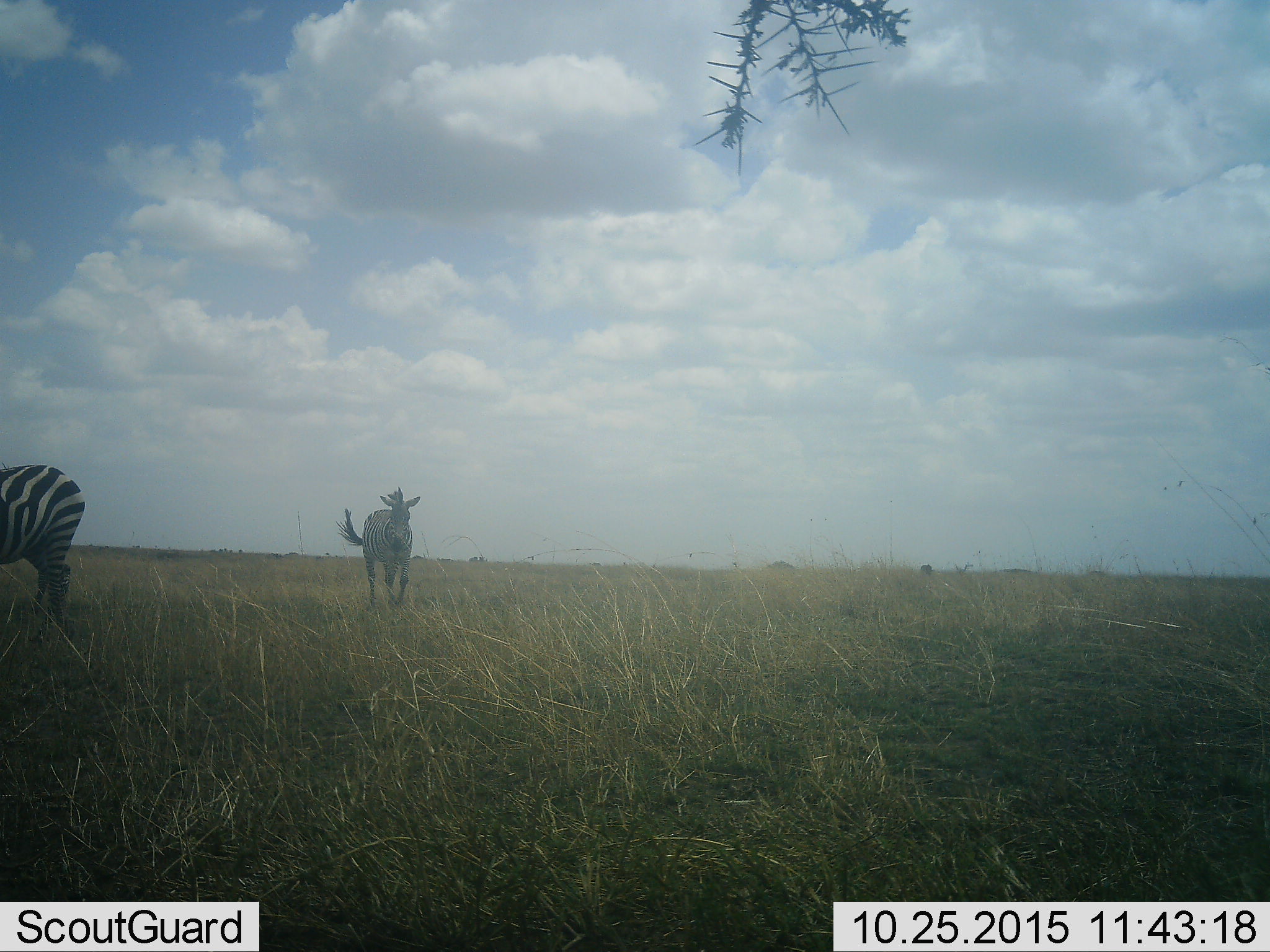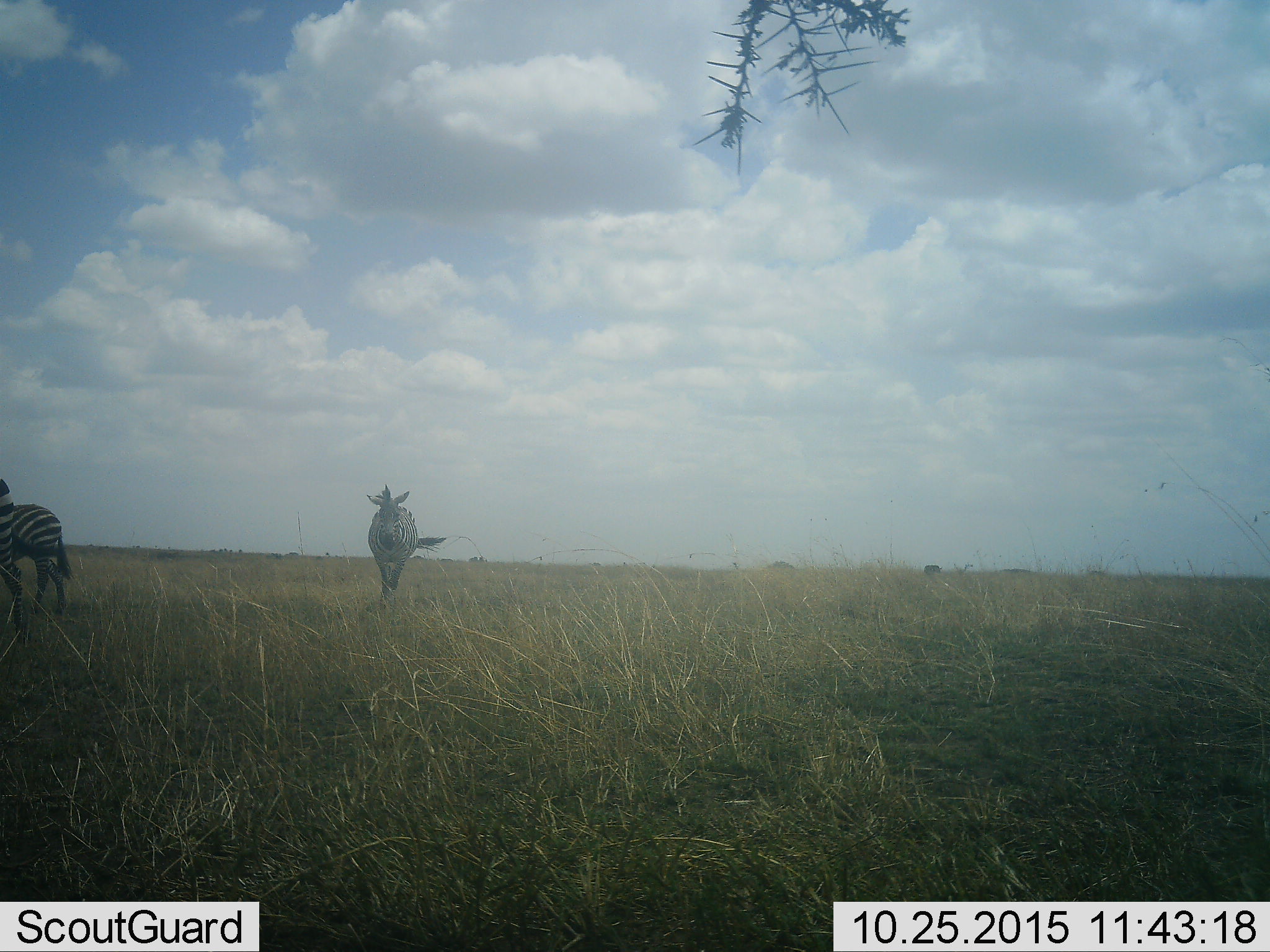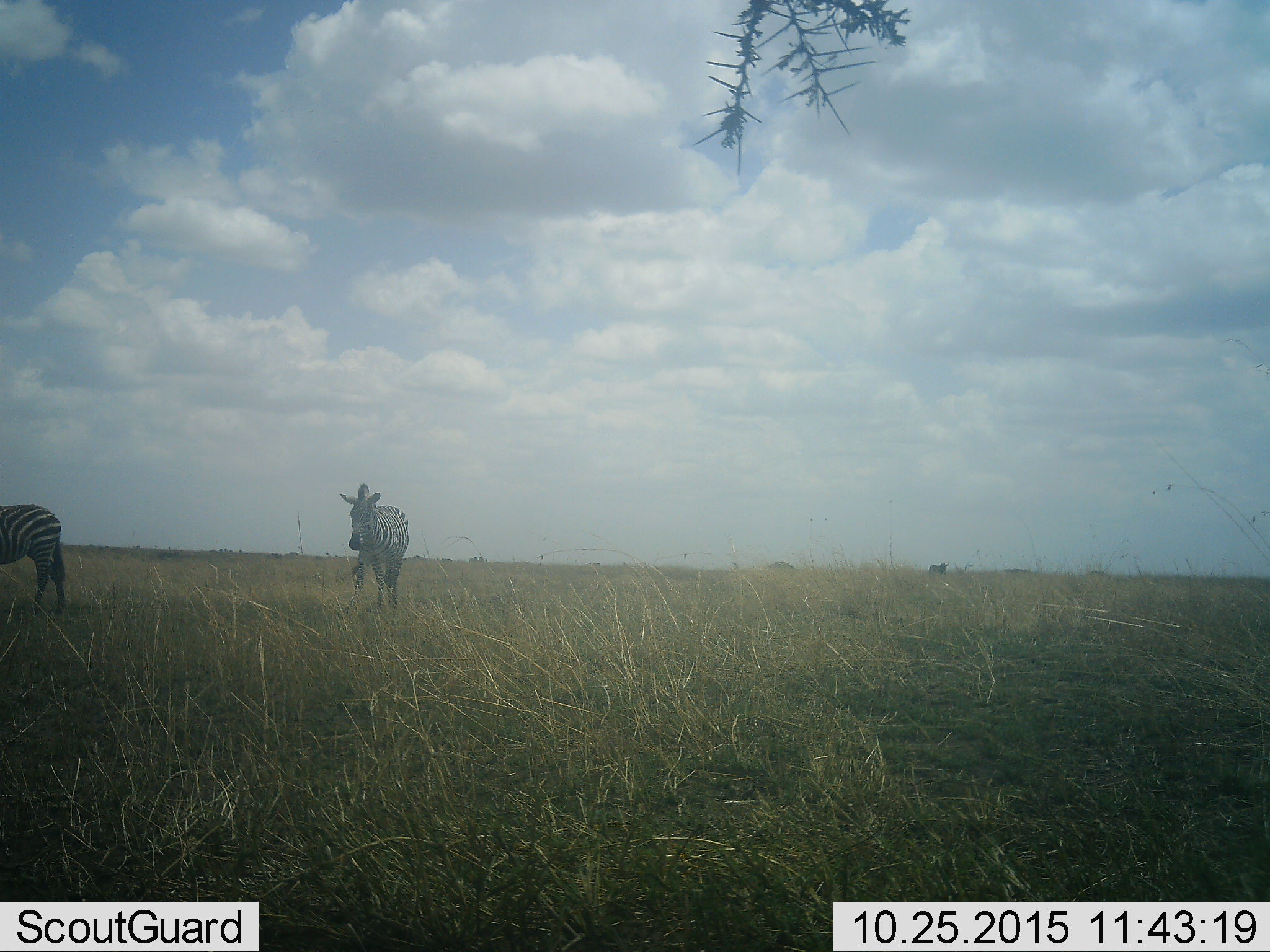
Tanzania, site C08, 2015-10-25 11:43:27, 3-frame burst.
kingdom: Animalia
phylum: Chordata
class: Mammalia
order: Perissodactyla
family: Equidae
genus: Equus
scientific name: Equus quagga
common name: plains zebra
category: zebra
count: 2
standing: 30%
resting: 0%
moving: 90%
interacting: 0%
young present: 0%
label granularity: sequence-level